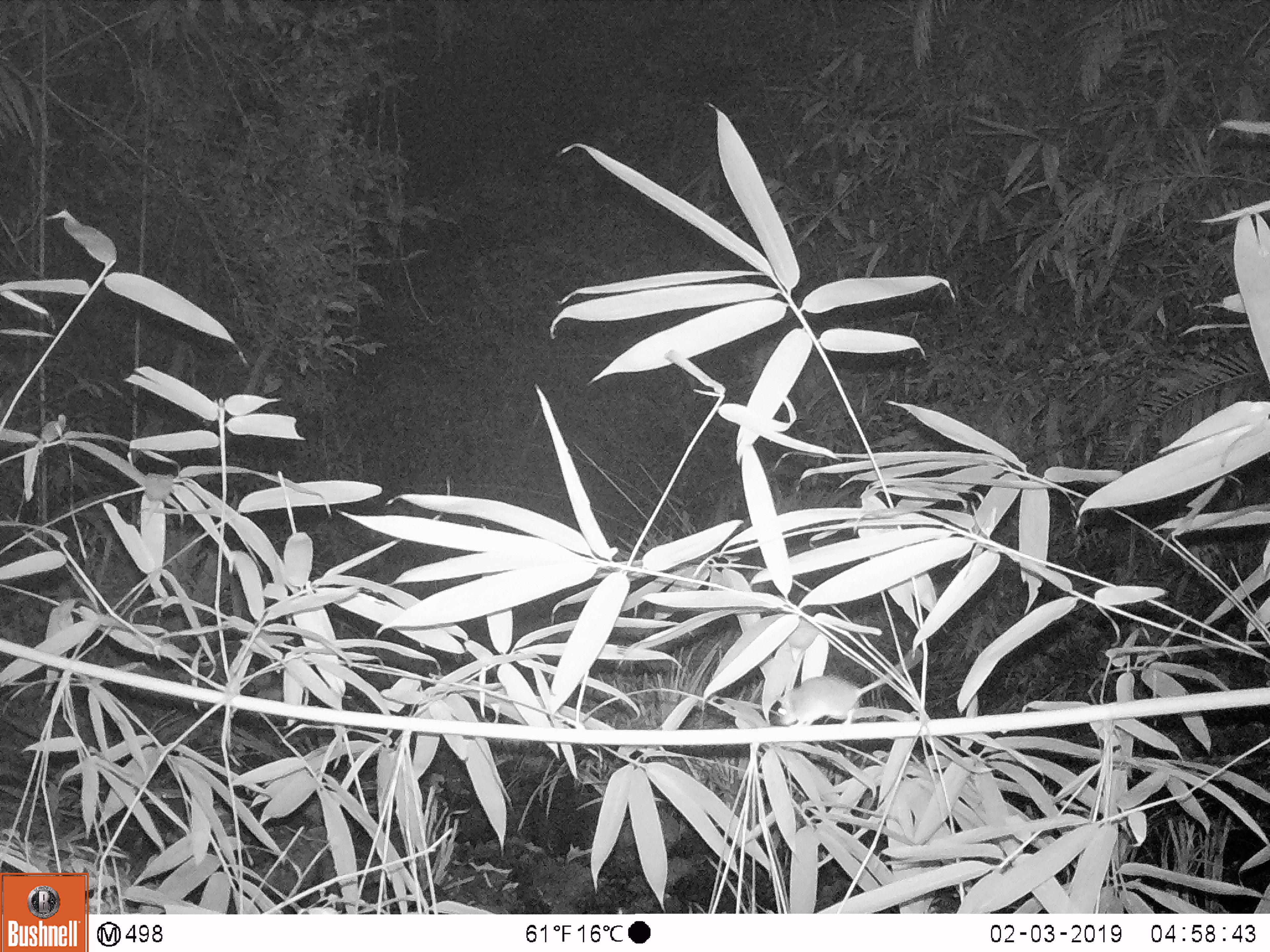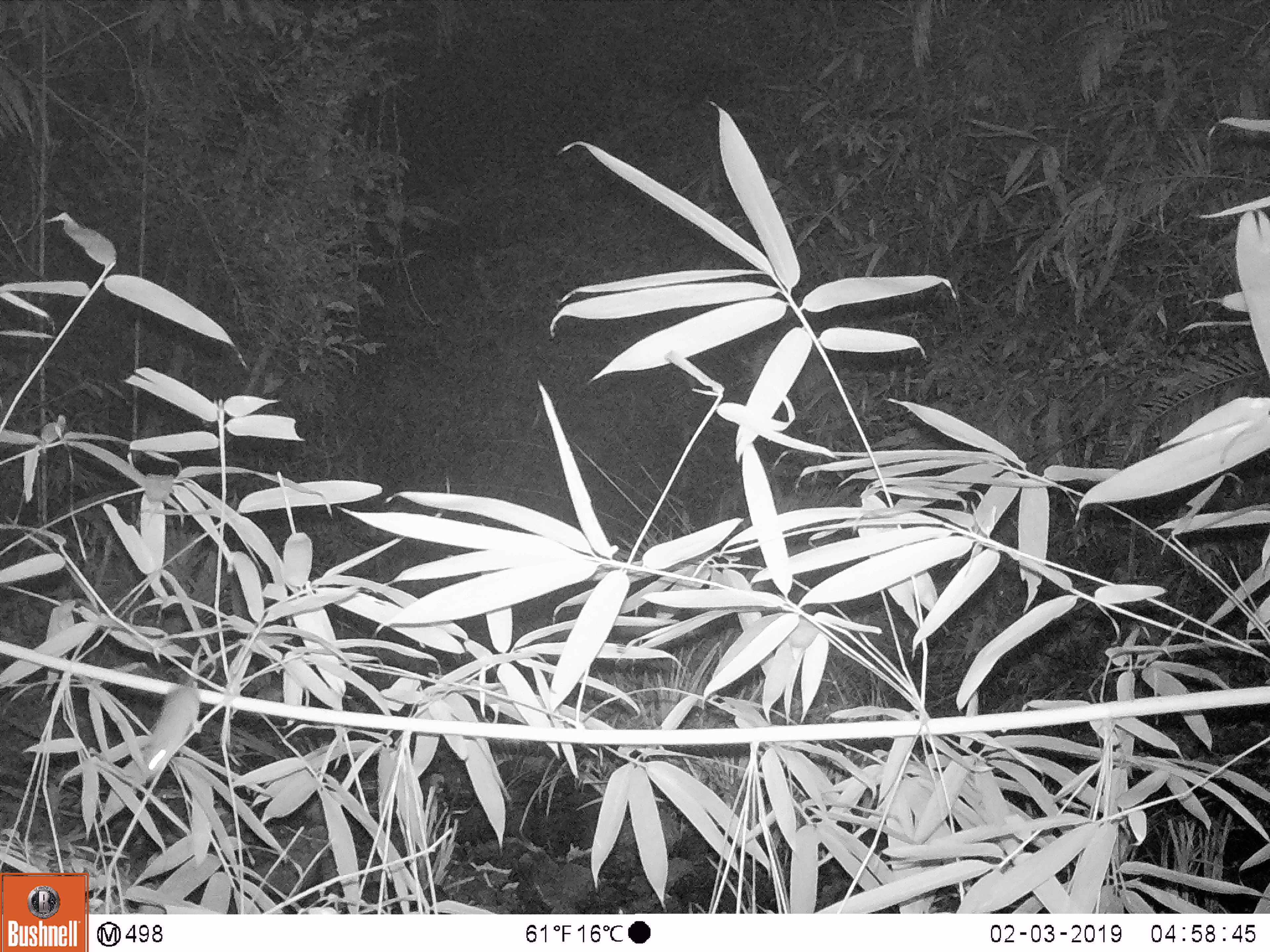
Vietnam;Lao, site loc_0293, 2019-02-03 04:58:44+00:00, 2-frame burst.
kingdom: Animalia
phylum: Chordata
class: Mammalia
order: Rodentia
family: Muridae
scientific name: Muridae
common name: old-world mice and rats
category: unidentified murid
Unidentified murid (old-world mice and rats) (Muridae). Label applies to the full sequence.